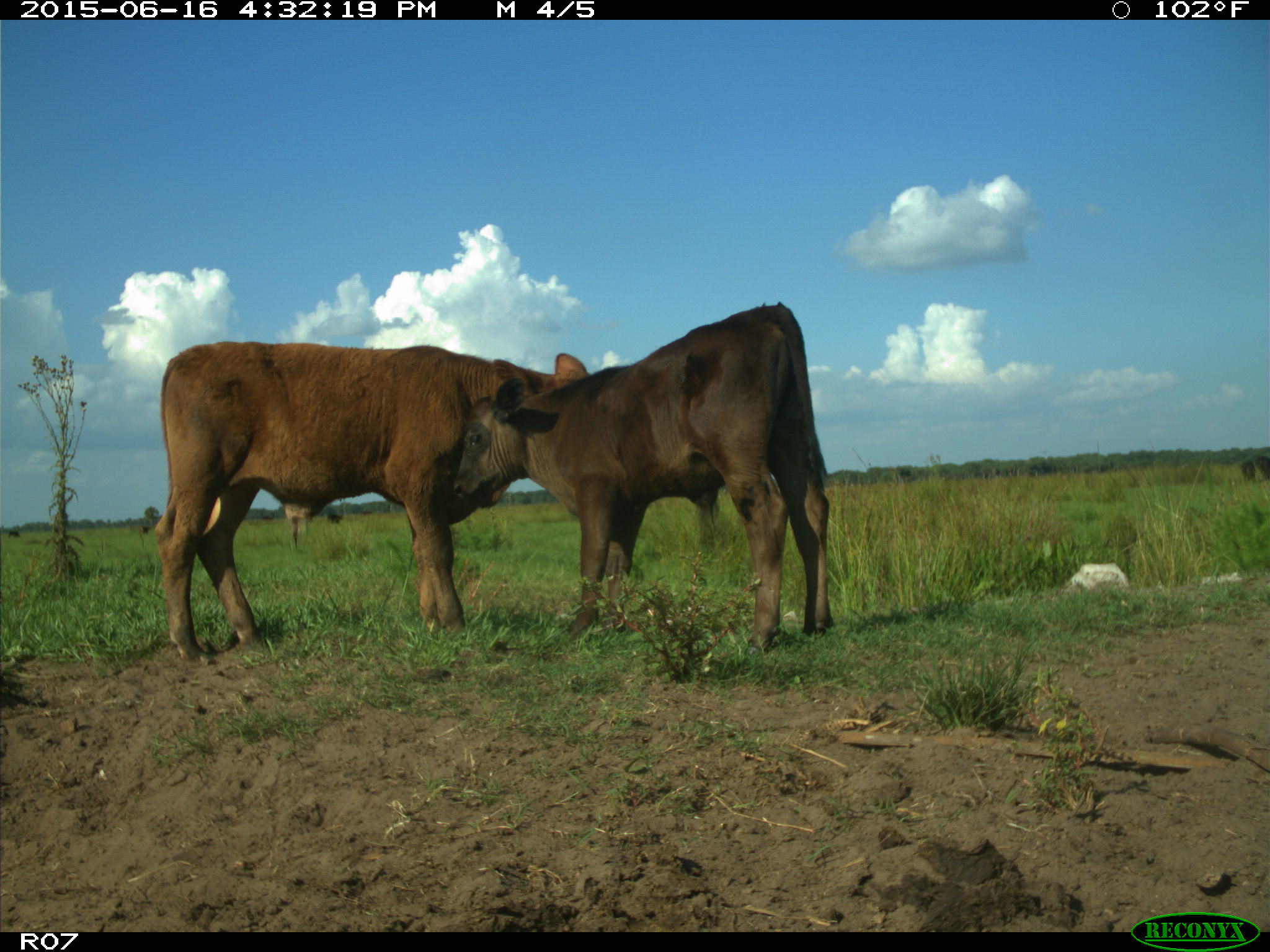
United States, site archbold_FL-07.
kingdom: Animalia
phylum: Chordata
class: Mammalia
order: Artiodactyla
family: Bovidae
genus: Bos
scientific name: Bos taurus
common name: domestic cow